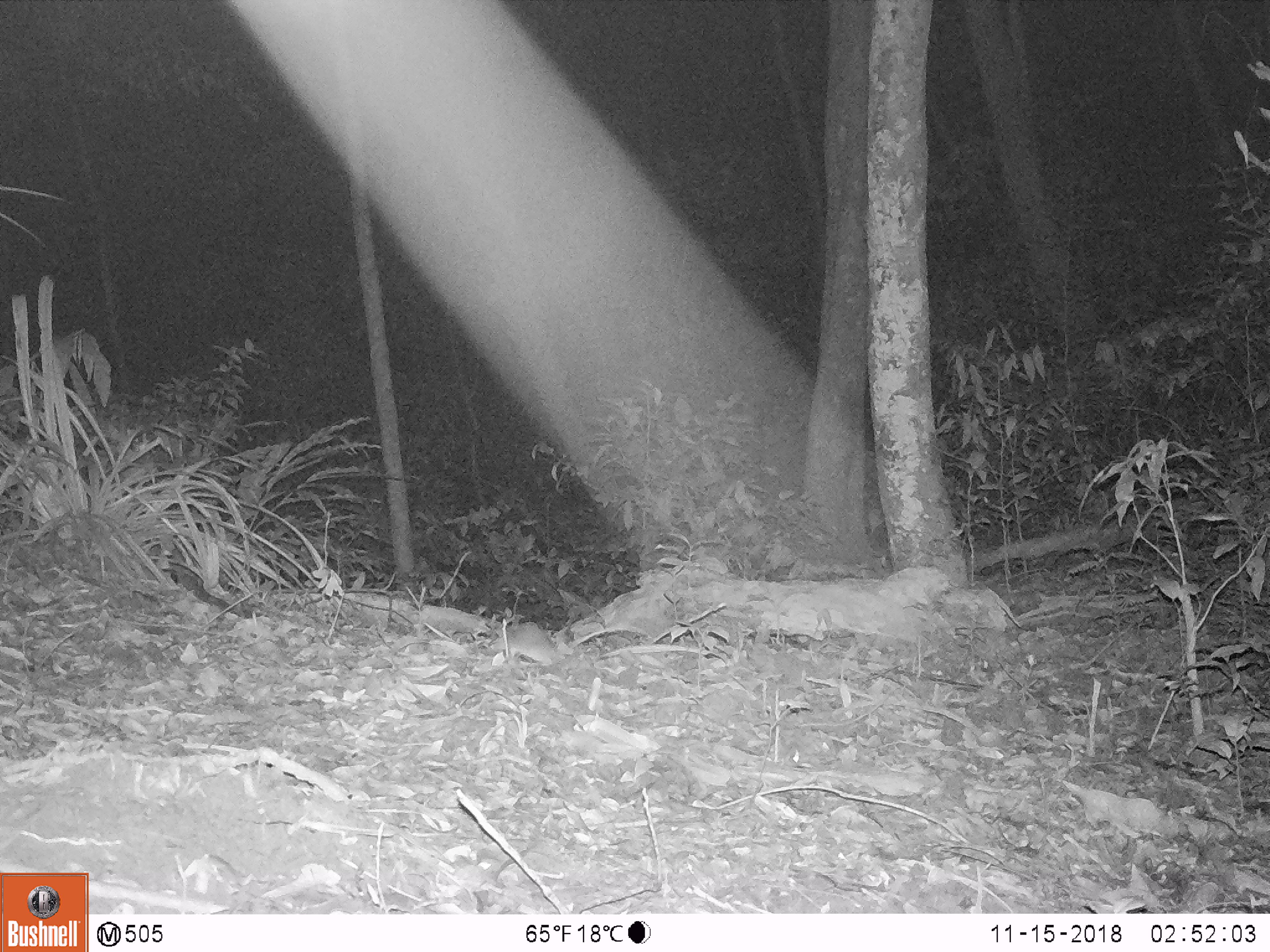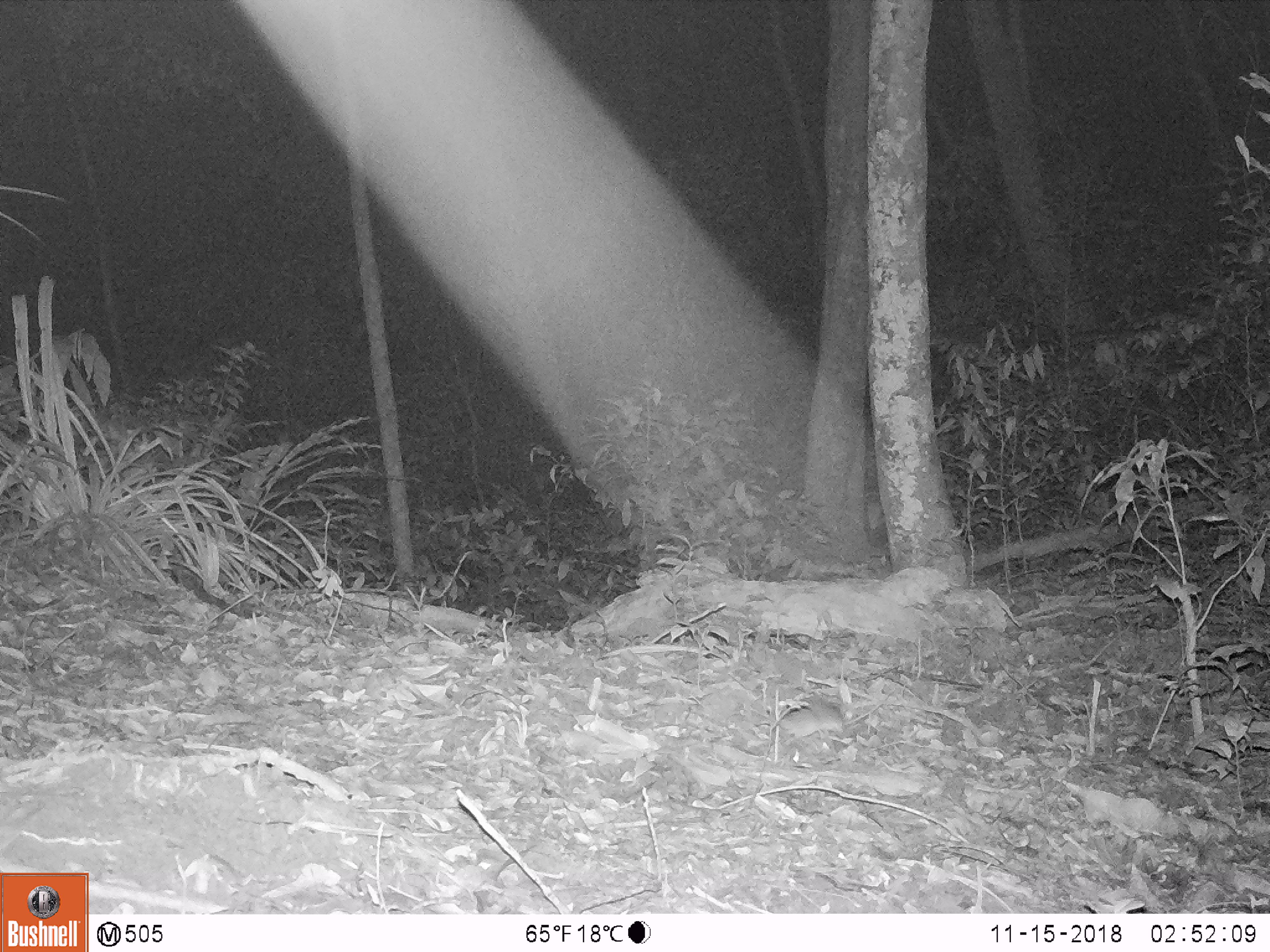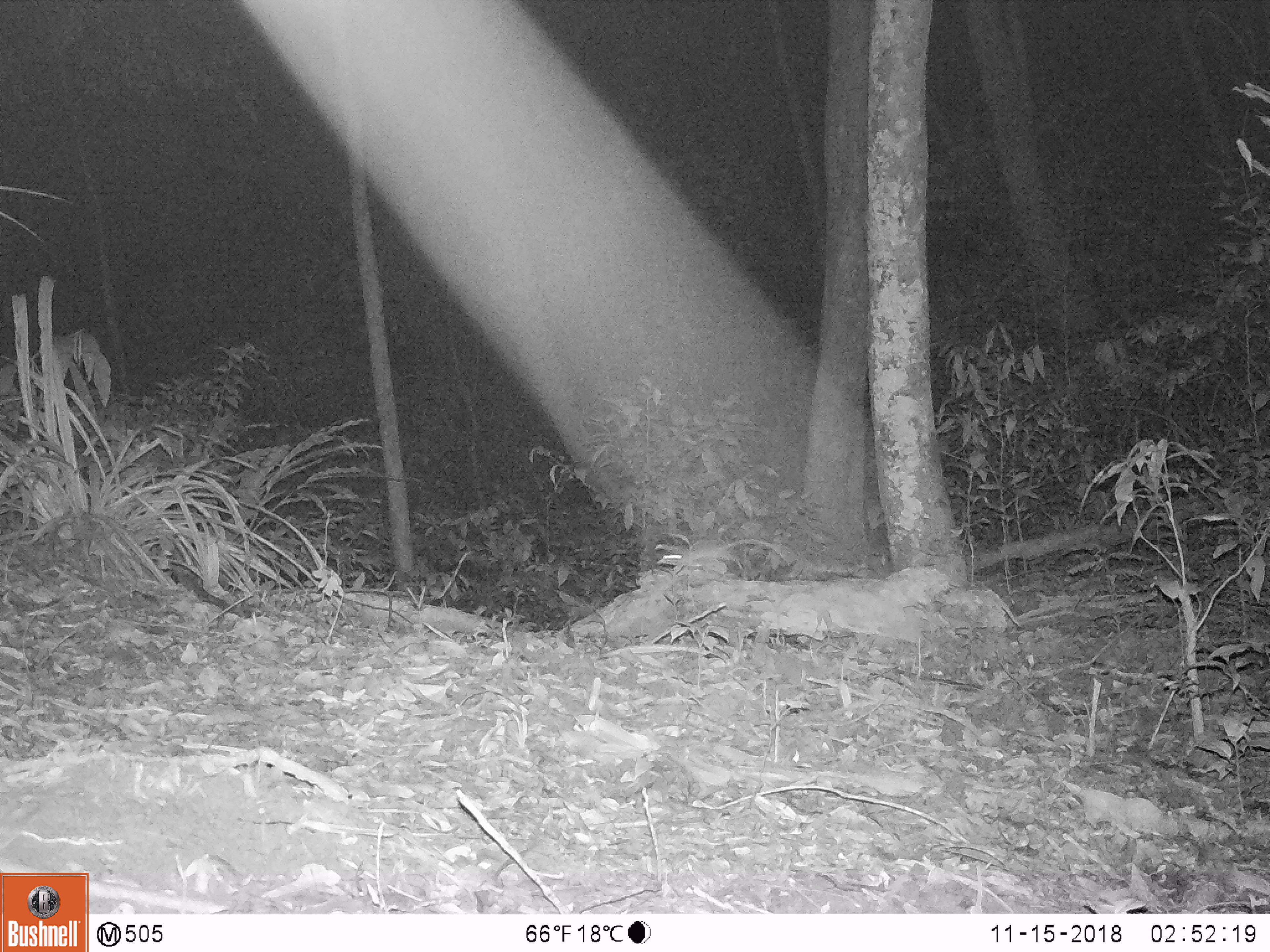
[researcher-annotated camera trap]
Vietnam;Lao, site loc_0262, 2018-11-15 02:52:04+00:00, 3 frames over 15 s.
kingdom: Animalia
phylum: Chordata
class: Mammalia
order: Rodentia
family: Muridae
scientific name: Muridae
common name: old-world mice and rats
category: unidentified murid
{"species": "unidentified murid (old-world mice and rats) (Muridae)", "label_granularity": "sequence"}